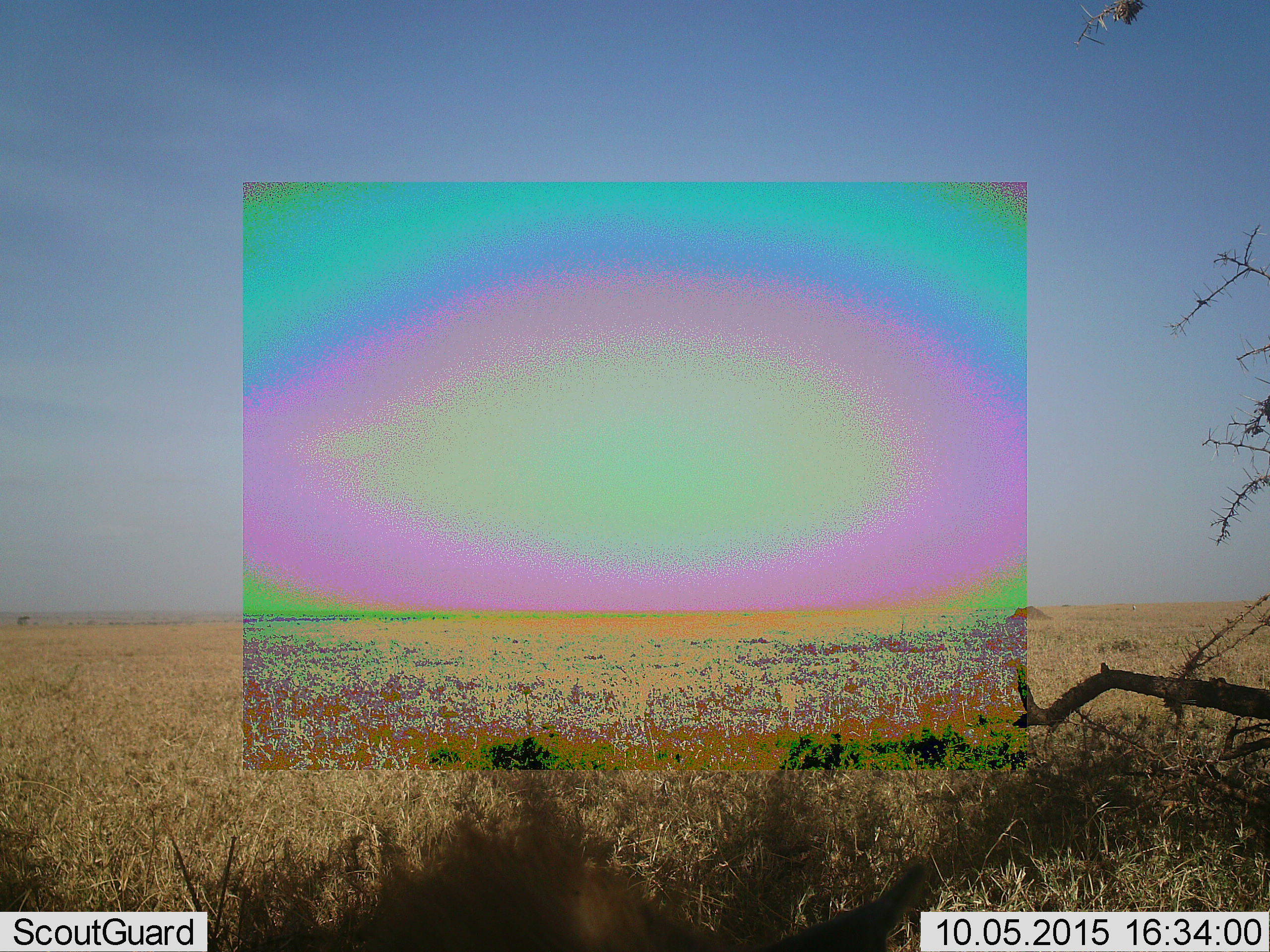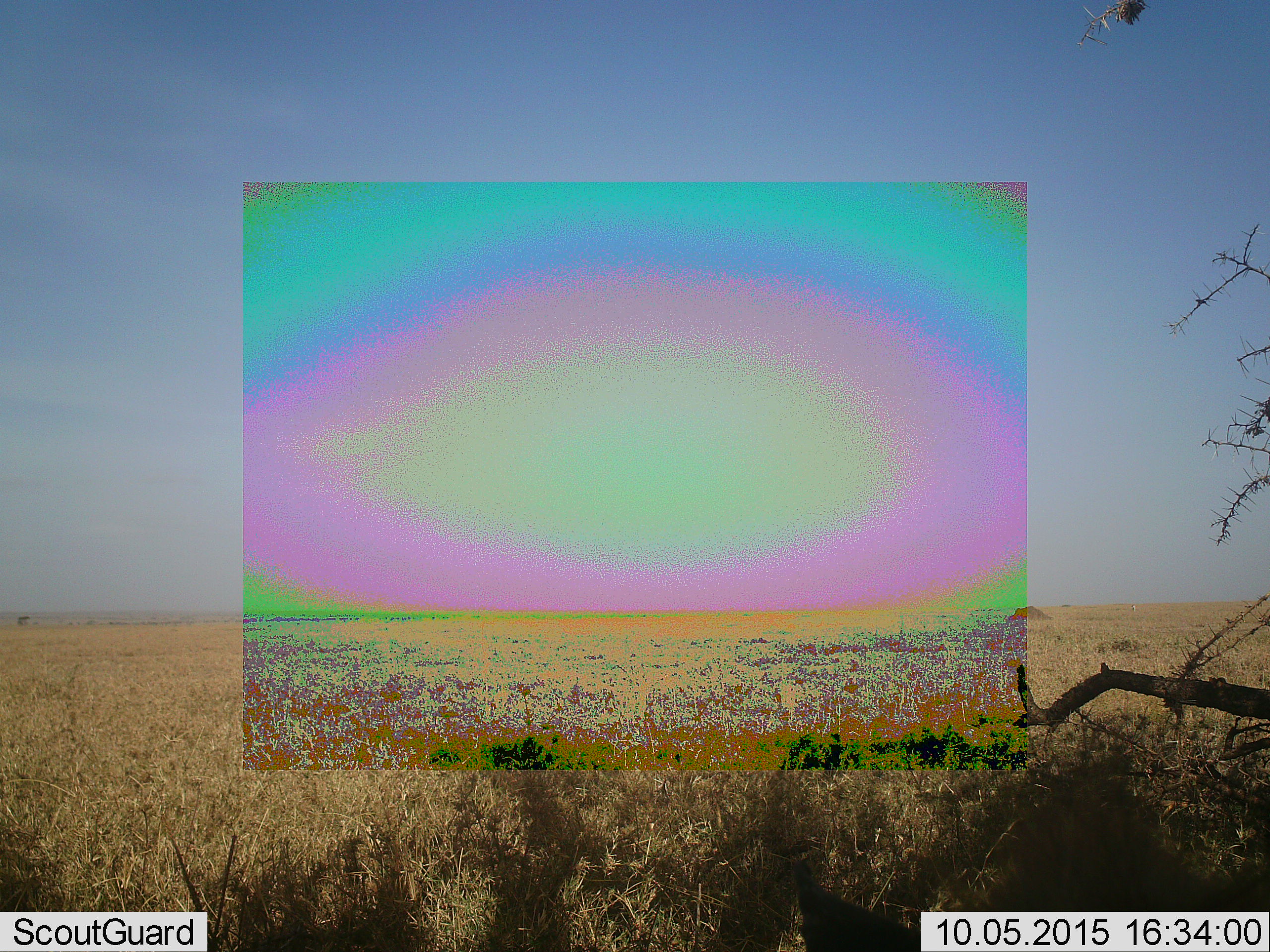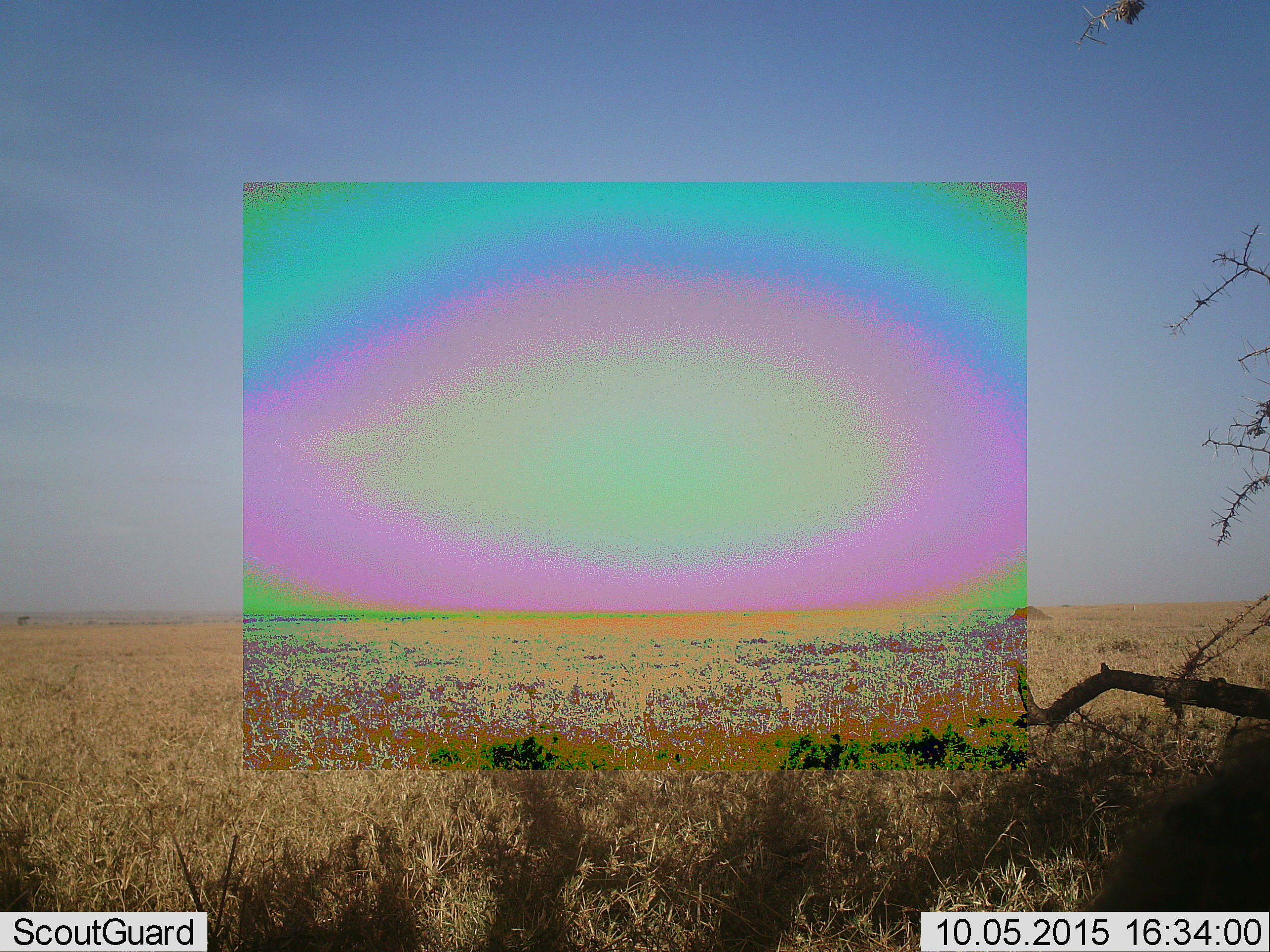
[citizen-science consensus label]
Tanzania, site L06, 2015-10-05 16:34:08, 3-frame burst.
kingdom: Animalia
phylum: Chordata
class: Mammalia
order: Carnivora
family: Hyaenidae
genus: Crocuta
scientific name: Crocuta crocuta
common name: spotted hyena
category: hyenaspotted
Hyenaspotted (spotted hyena) (Crocuta crocuta), count 1. Behavior (volunteer vote fractions): standing 0%, resting 40%, moving 60%, interacting 0%. Young present (vote fraction): 0%. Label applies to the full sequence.